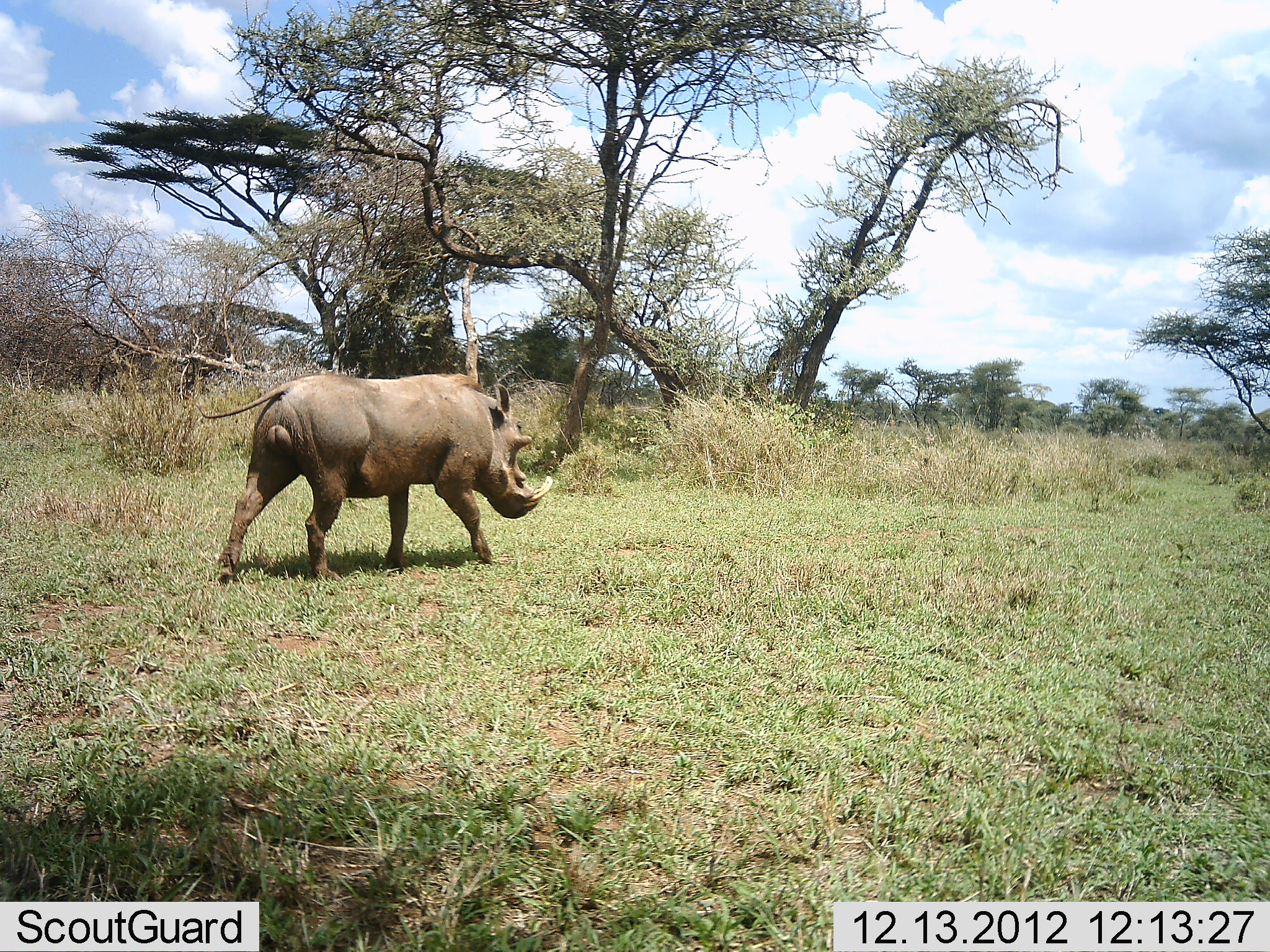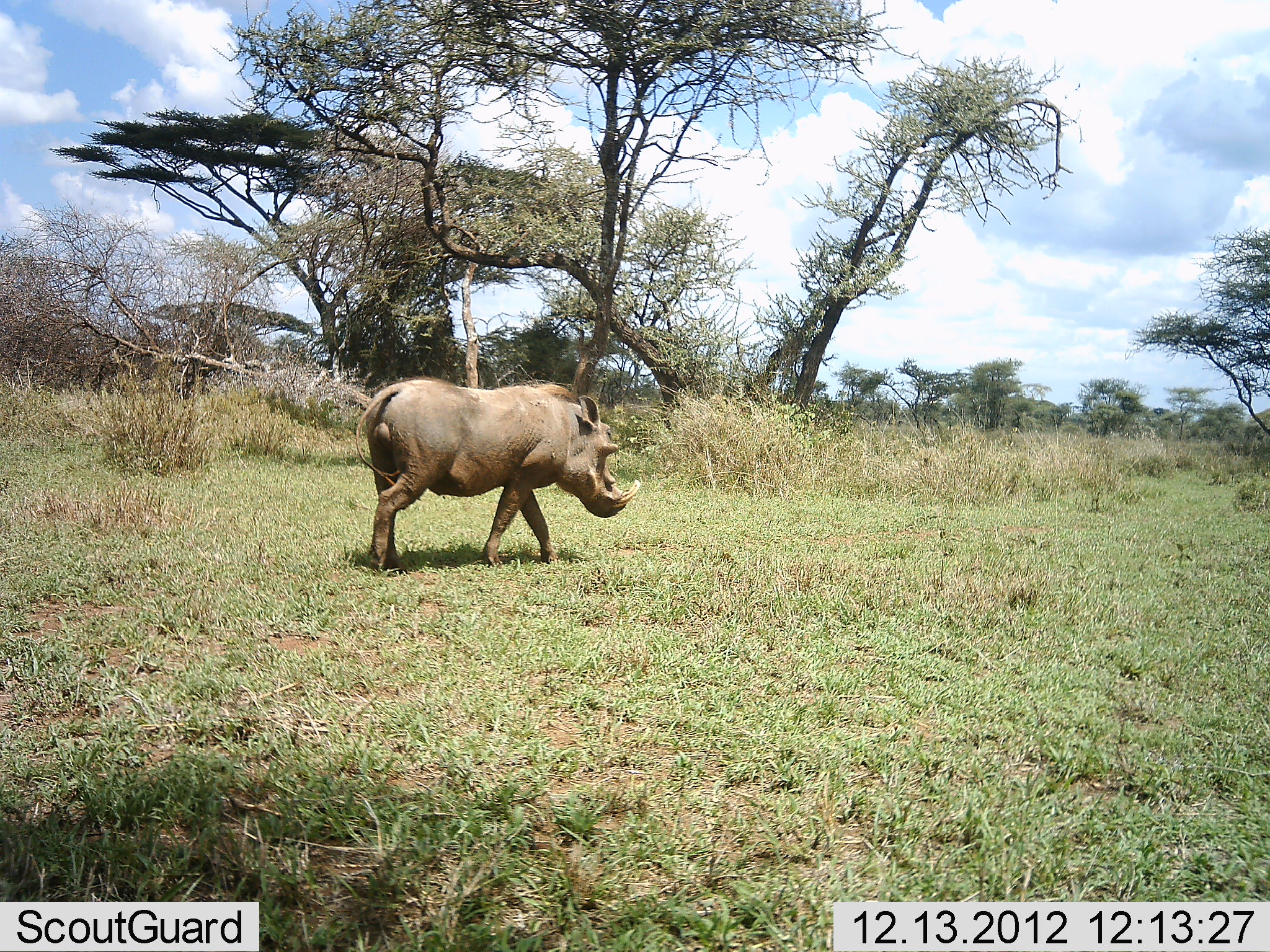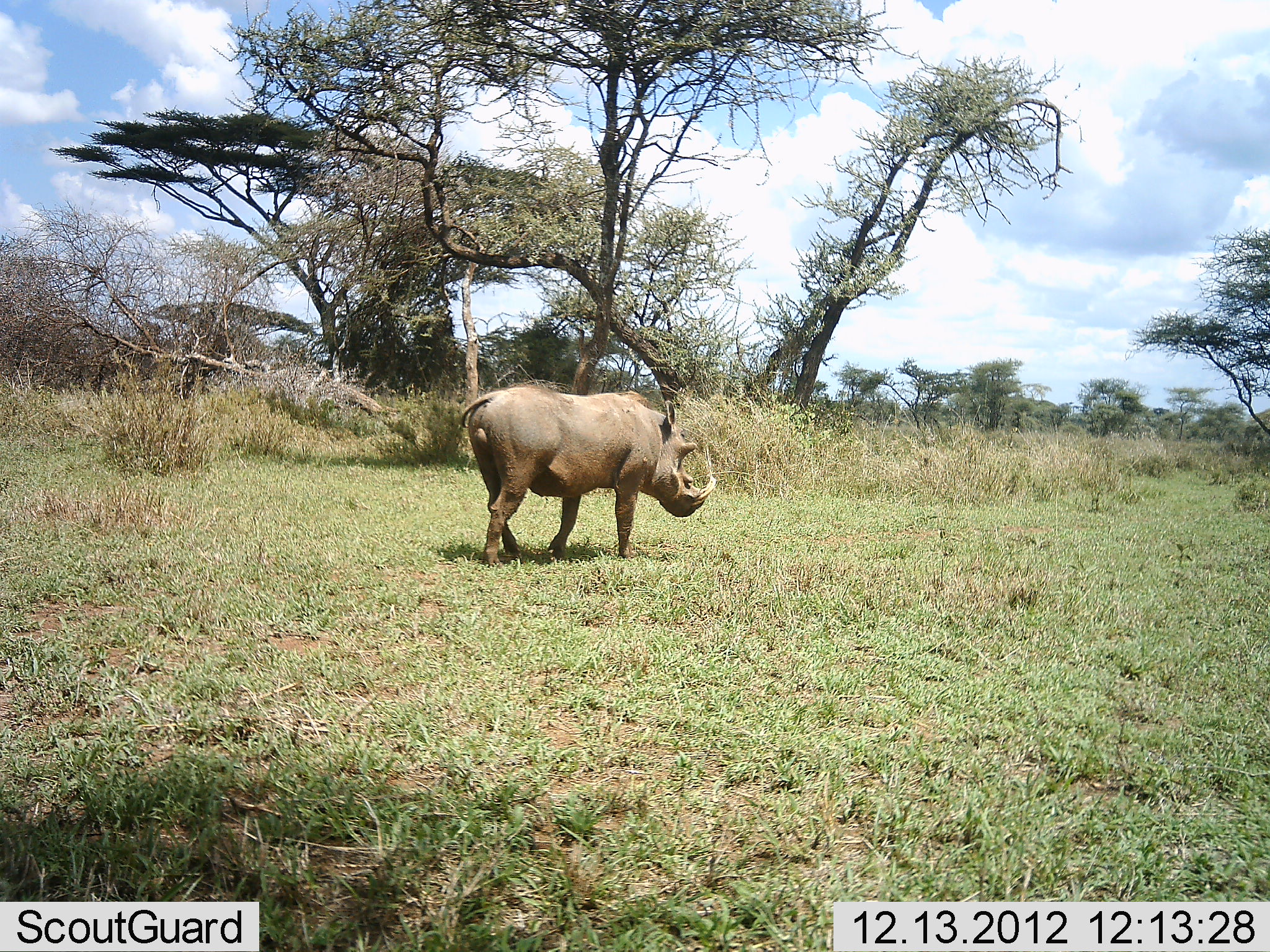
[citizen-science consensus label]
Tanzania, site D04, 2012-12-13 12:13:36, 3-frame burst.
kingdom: Animalia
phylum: Chordata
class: Mammalia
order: Artiodactyla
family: Suidae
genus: Phacochoerus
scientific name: Phacochoerus africanus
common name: warthog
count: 1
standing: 0%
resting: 0%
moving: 100%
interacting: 0%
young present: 0%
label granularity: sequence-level